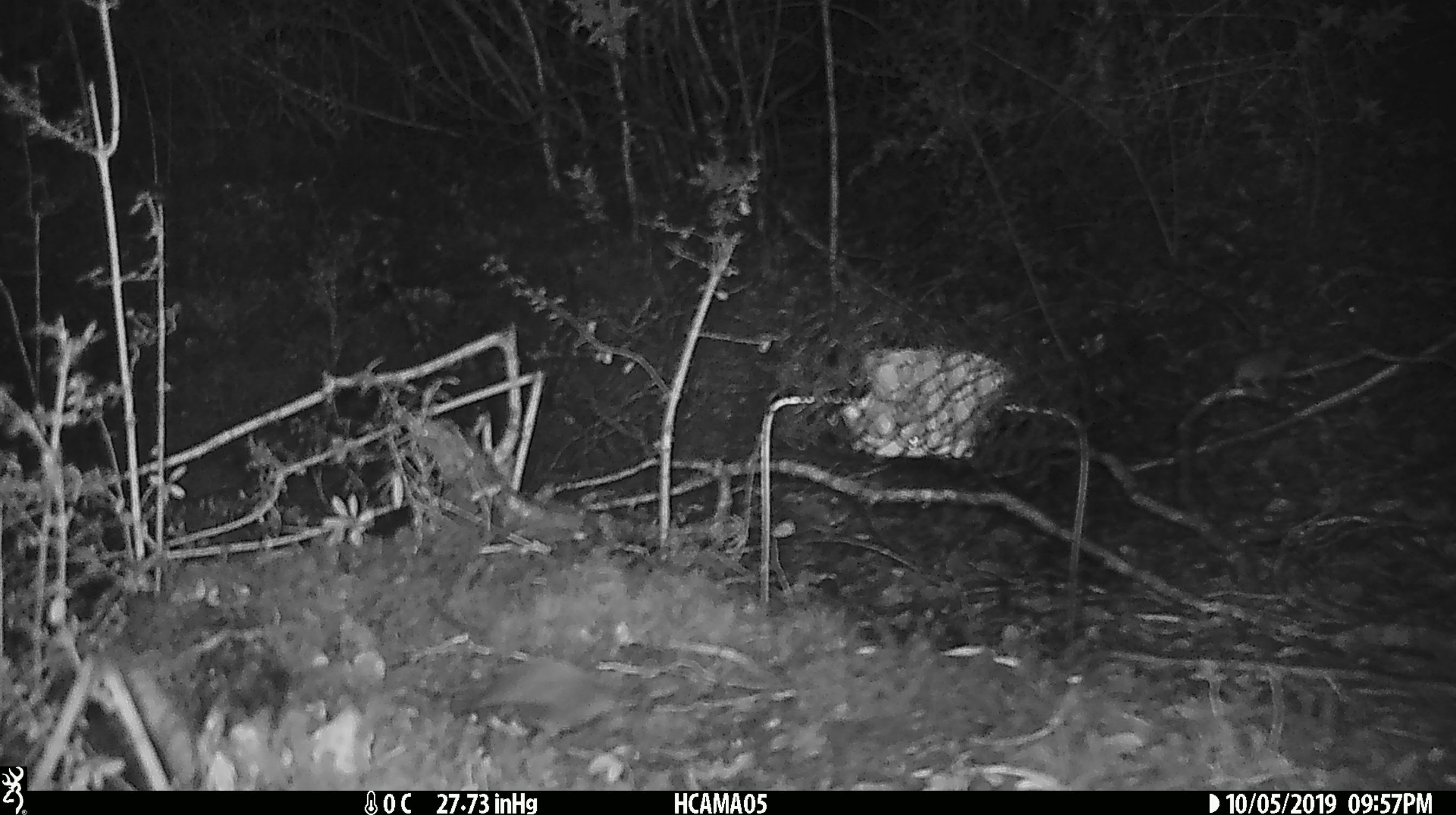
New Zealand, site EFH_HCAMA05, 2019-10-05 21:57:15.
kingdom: Animalia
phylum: Chordata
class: Mammalia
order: Rodentia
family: Muridae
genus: Mus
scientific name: Mus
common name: mouse